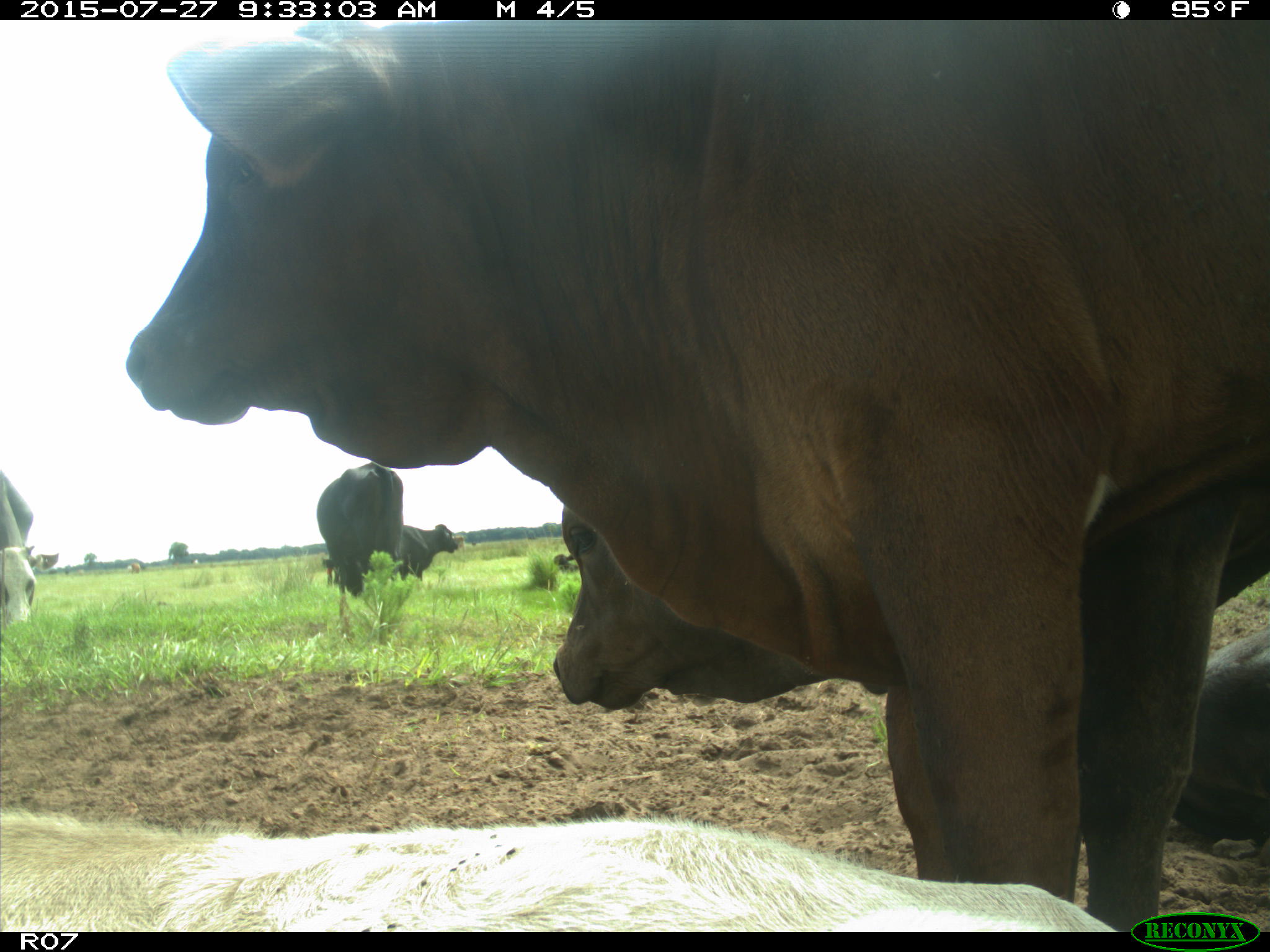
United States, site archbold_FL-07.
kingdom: Animalia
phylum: Chordata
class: Mammalia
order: Artiodactyla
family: Bovidae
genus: Bos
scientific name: Bos taurus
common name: domestic cow